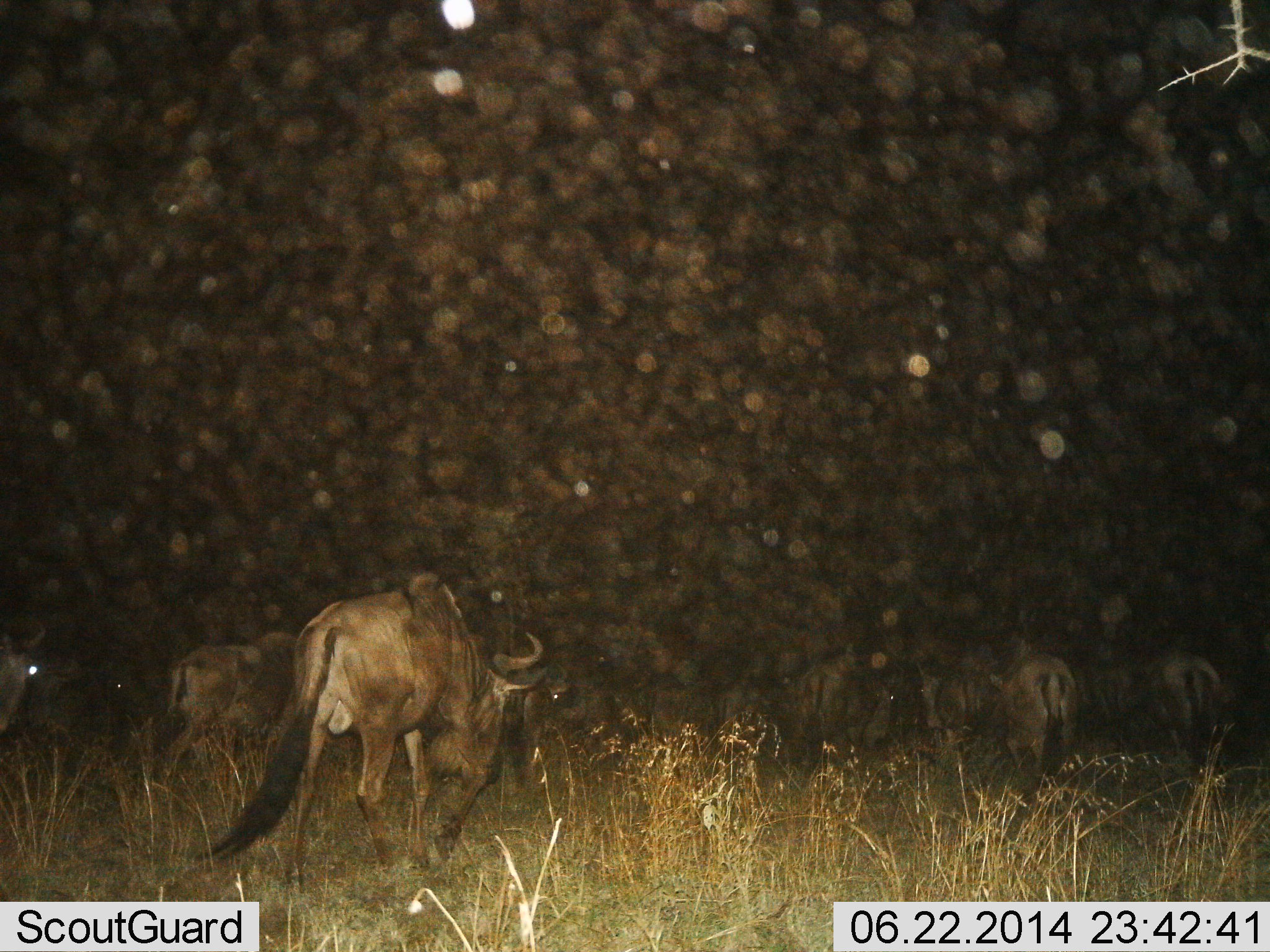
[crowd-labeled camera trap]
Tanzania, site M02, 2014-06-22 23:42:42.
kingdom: Animalia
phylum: Chordata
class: Mammalia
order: Artiodactyla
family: Bovidae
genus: Connochaetes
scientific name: Connochaetes taurinus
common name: blue wildebeest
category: wildebeest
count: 8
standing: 20%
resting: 0%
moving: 80%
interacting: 0%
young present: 0%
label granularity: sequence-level